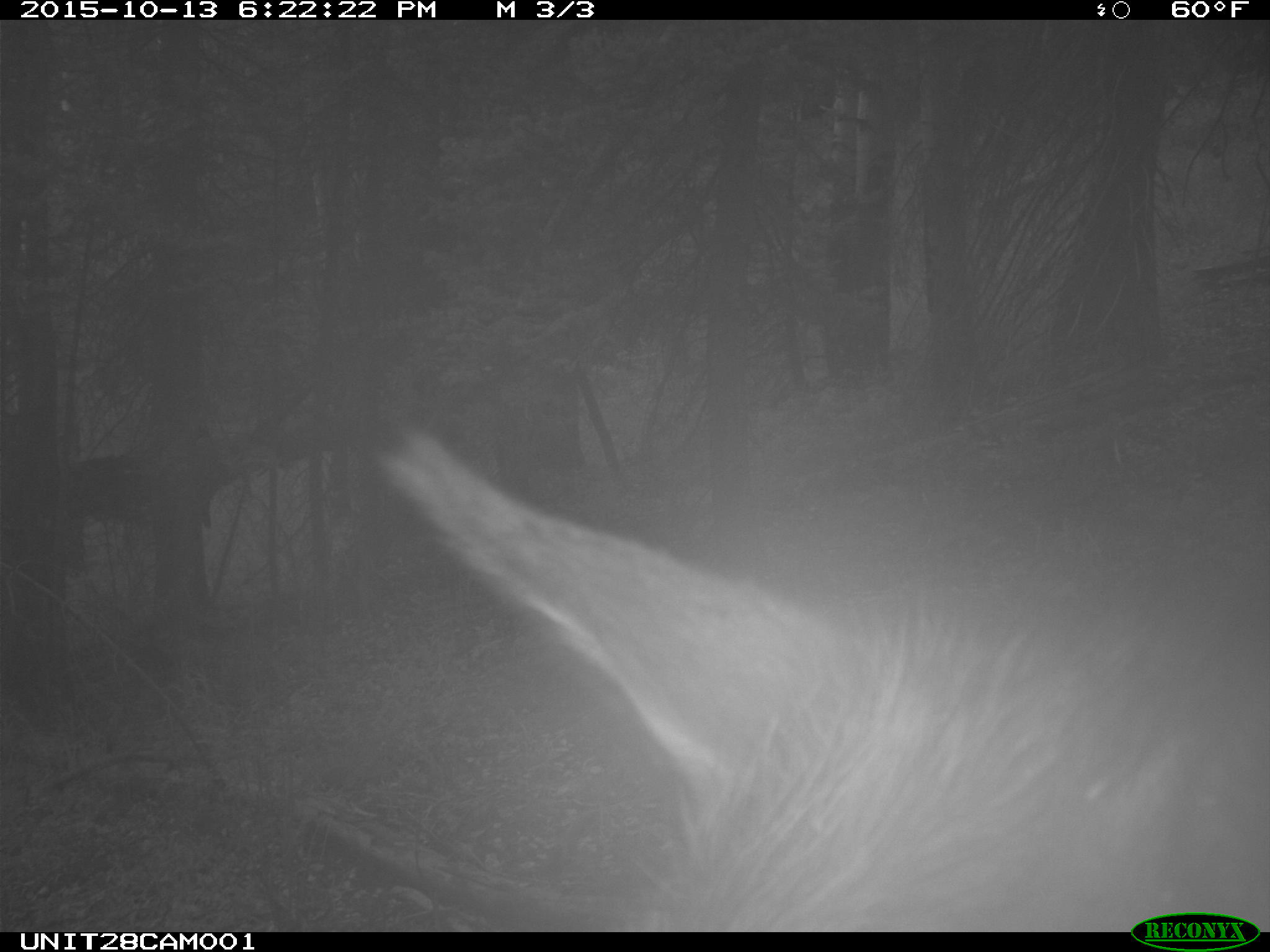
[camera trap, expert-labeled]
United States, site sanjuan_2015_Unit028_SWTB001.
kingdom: Animalia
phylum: Chordata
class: Mammalia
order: Artiodactyla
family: Cervidae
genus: Cervus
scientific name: Cervus elaphus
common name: red deer